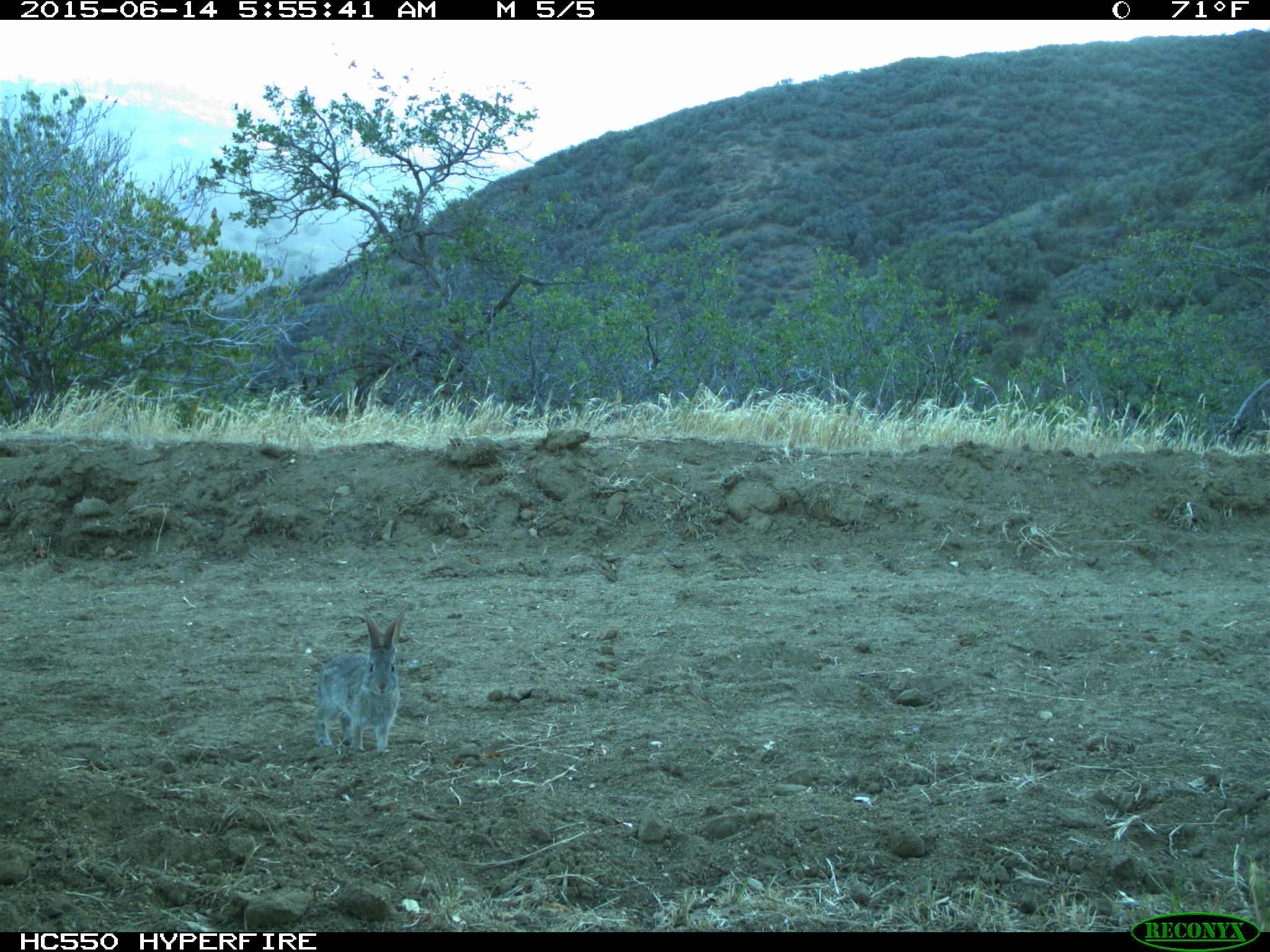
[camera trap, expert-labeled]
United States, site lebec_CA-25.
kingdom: Animalia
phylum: Chordata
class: Mammalia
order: Lagomorpha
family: Leporidae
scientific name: Leporidae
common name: rabbits and hares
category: unidentified rabbit